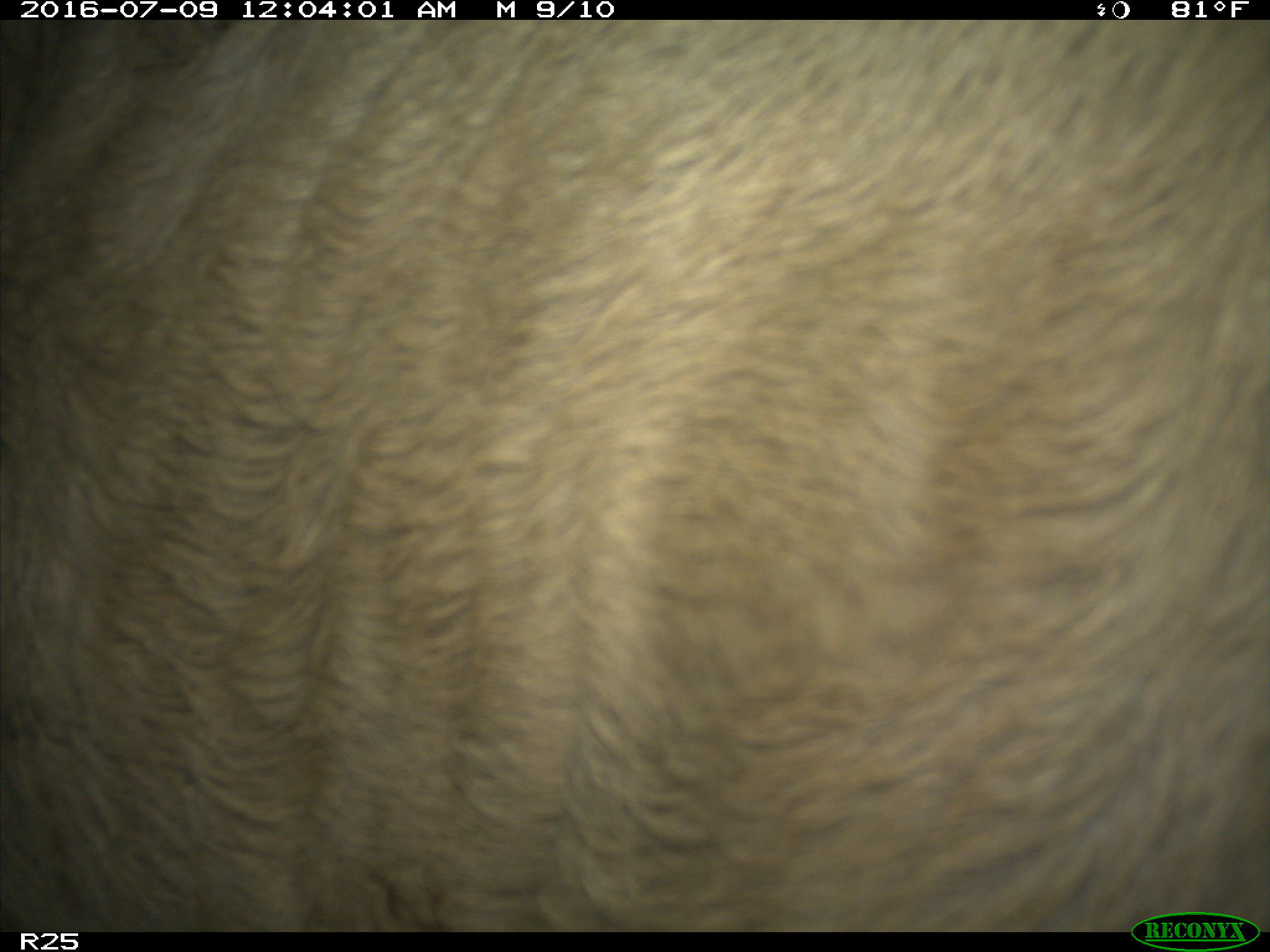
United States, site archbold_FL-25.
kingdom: Animalia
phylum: Chordata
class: Mammalia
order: Artiodactyla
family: Bovidae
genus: Bos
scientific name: Bos taurus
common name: domestic cow